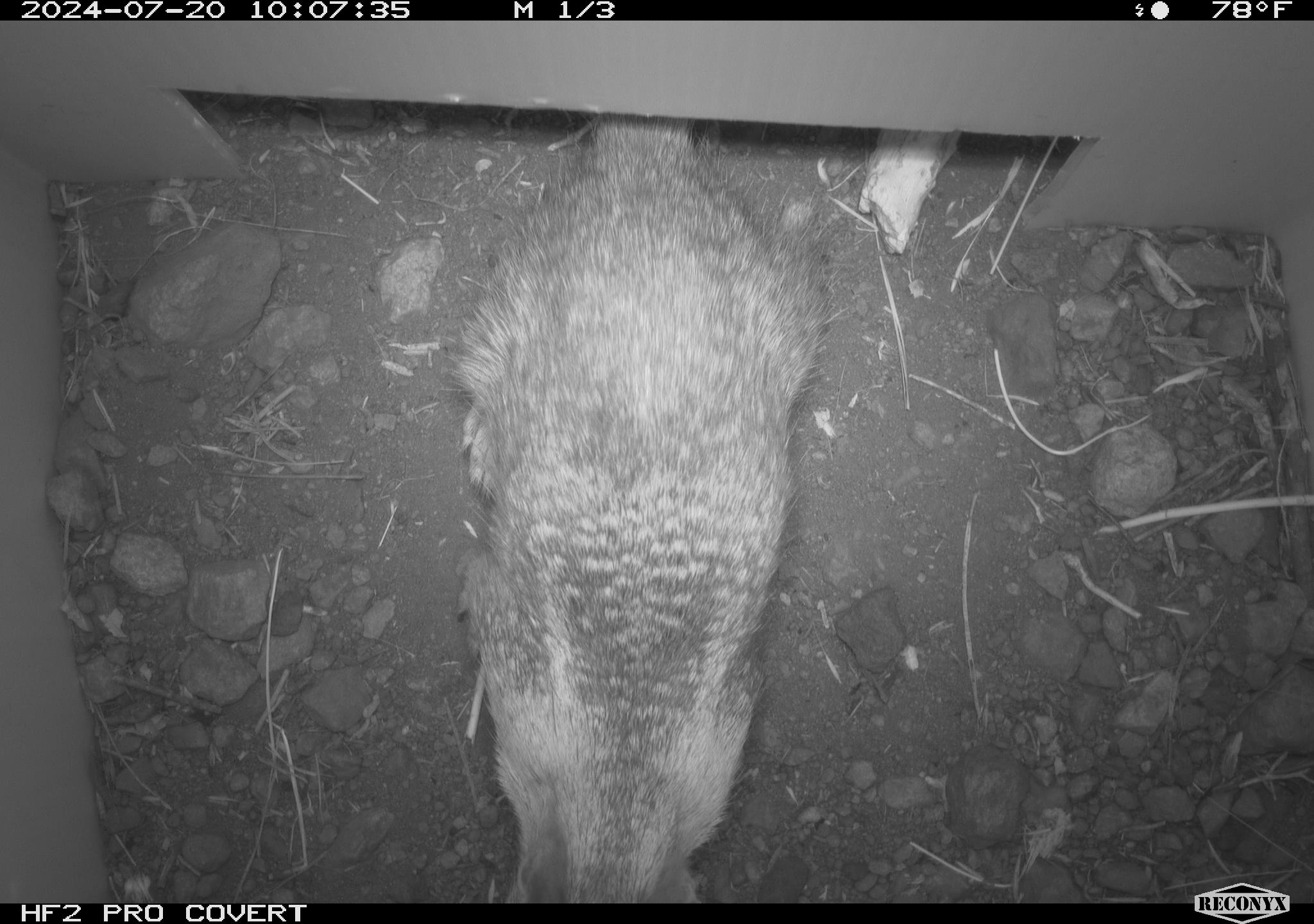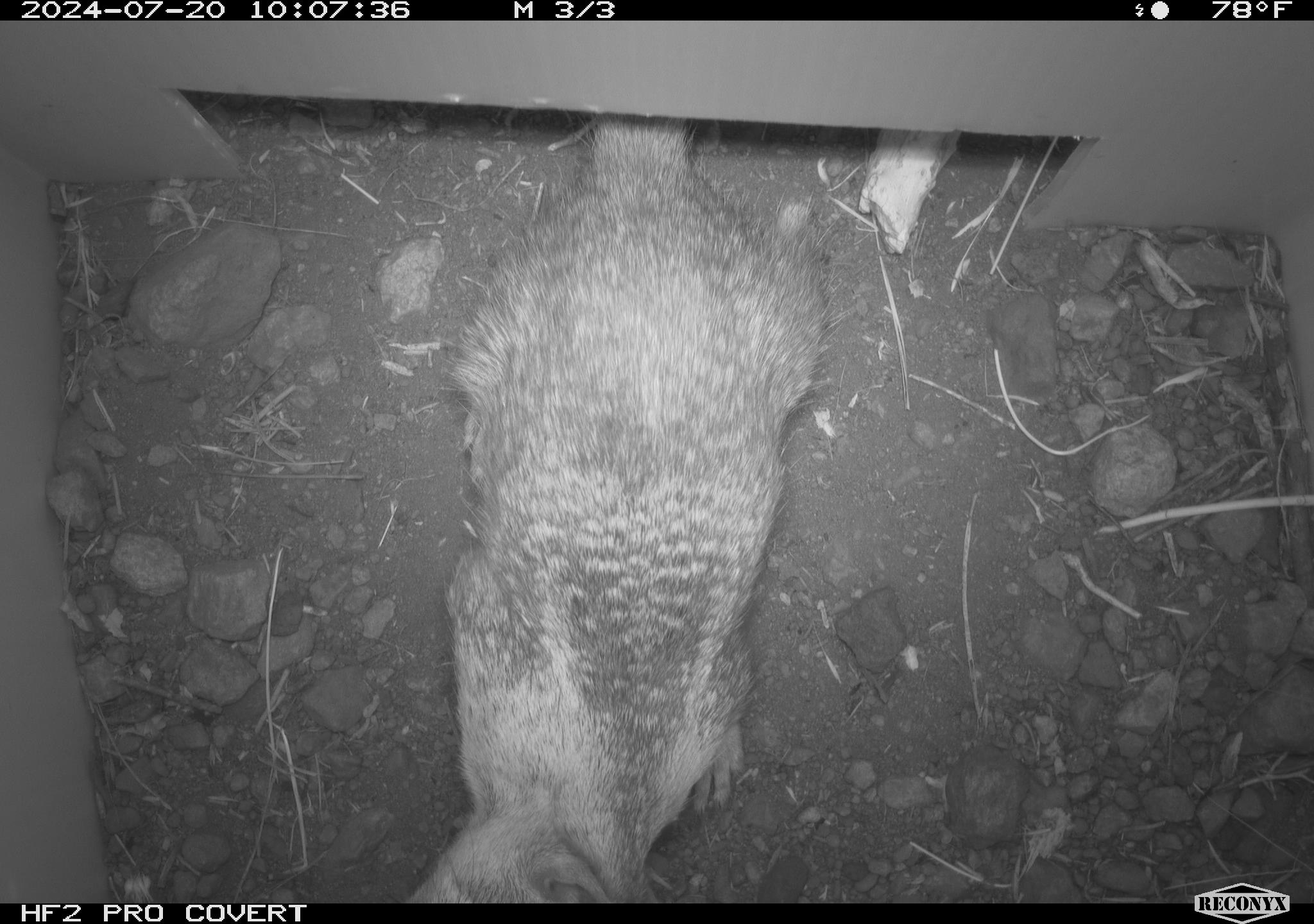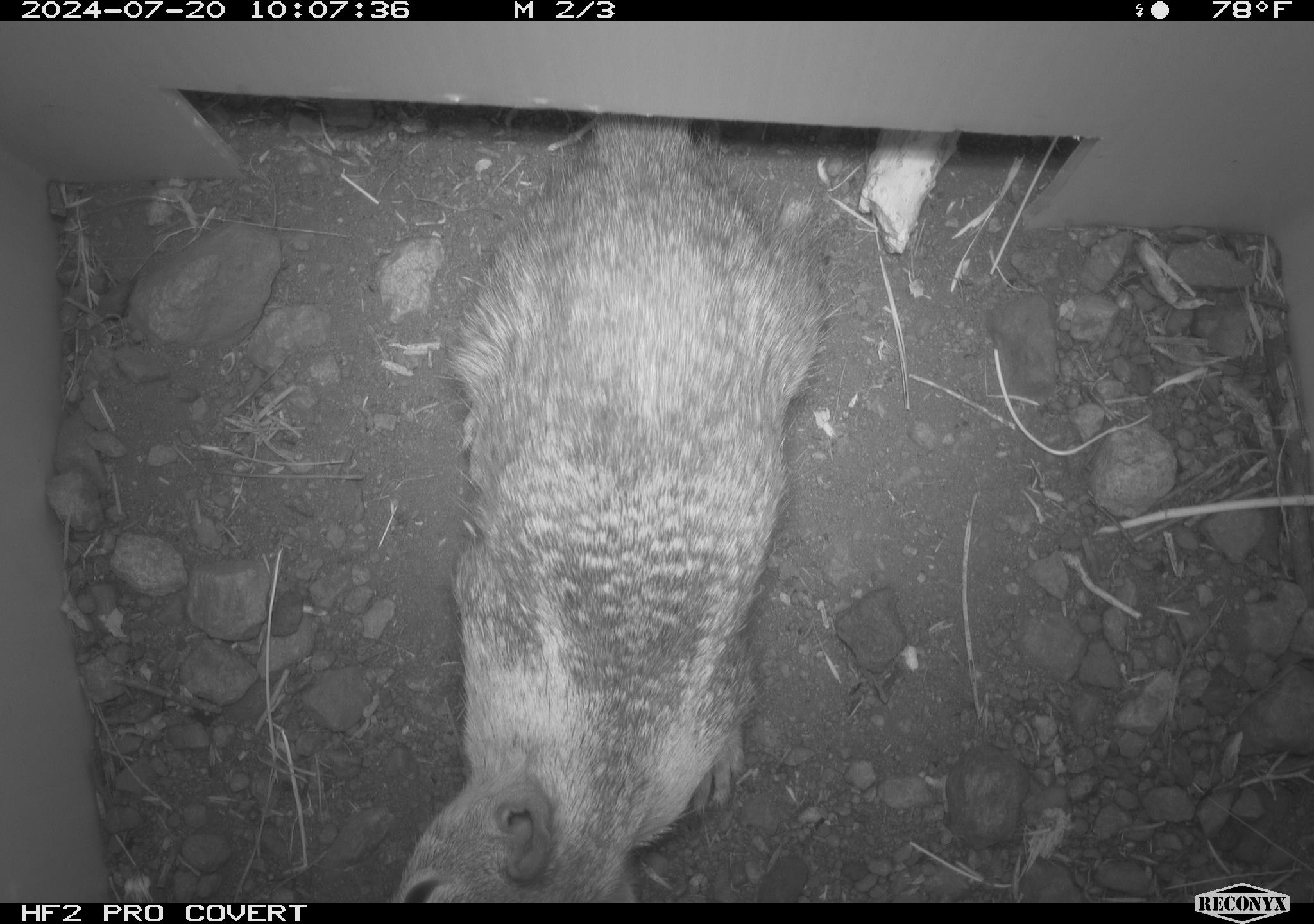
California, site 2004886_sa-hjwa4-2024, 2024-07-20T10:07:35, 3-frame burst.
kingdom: Animalia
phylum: Chordata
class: Mammalia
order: Rodentia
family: Sciuridae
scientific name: Sciuridae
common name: squirrels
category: sciuridae family